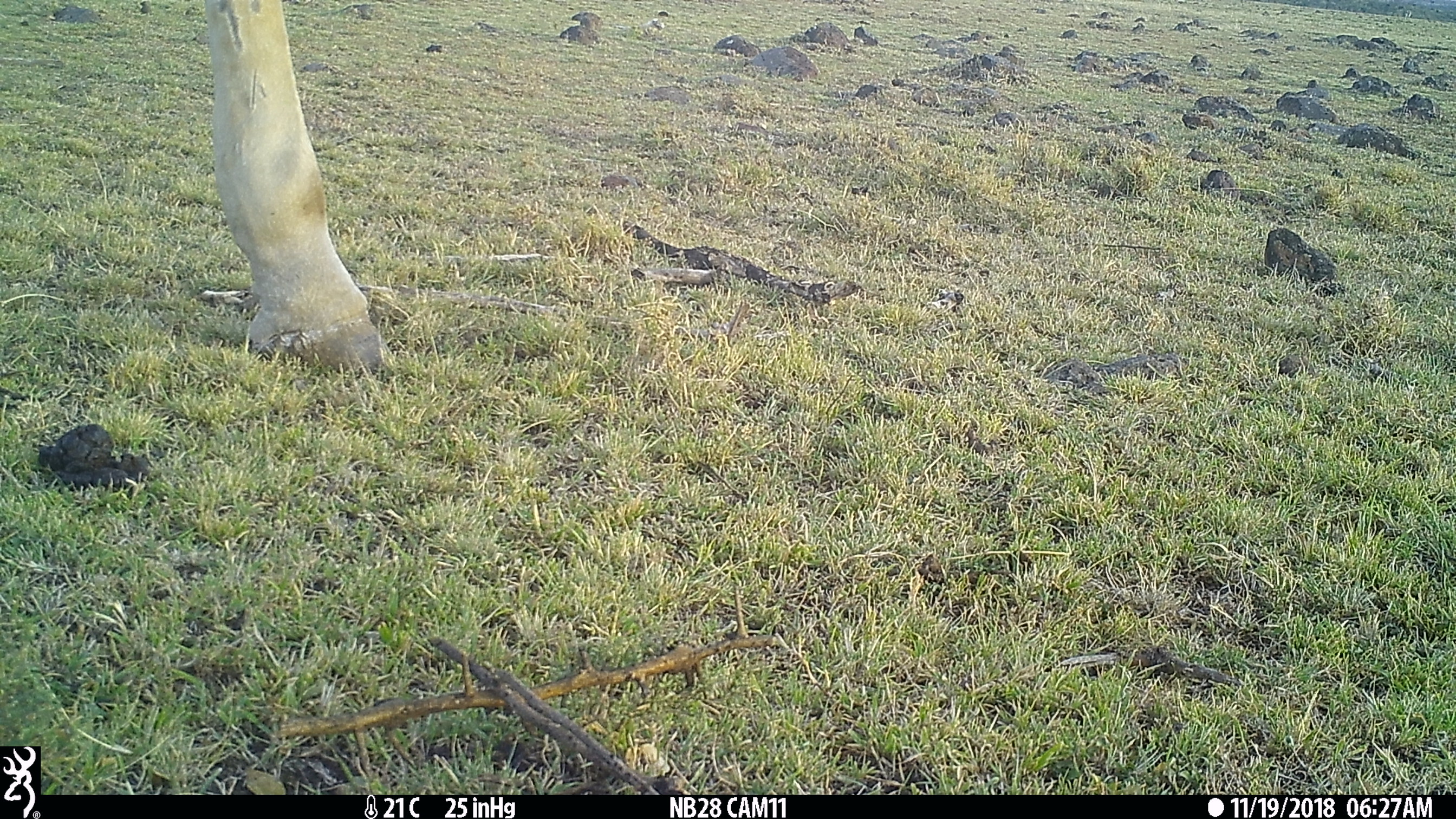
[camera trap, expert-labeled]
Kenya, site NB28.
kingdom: Animalia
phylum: Chordata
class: Mammalia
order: Artiodactyla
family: Giraffidae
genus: Giraffa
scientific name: Giraffa camelopardalis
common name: northern giraffe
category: giraffe